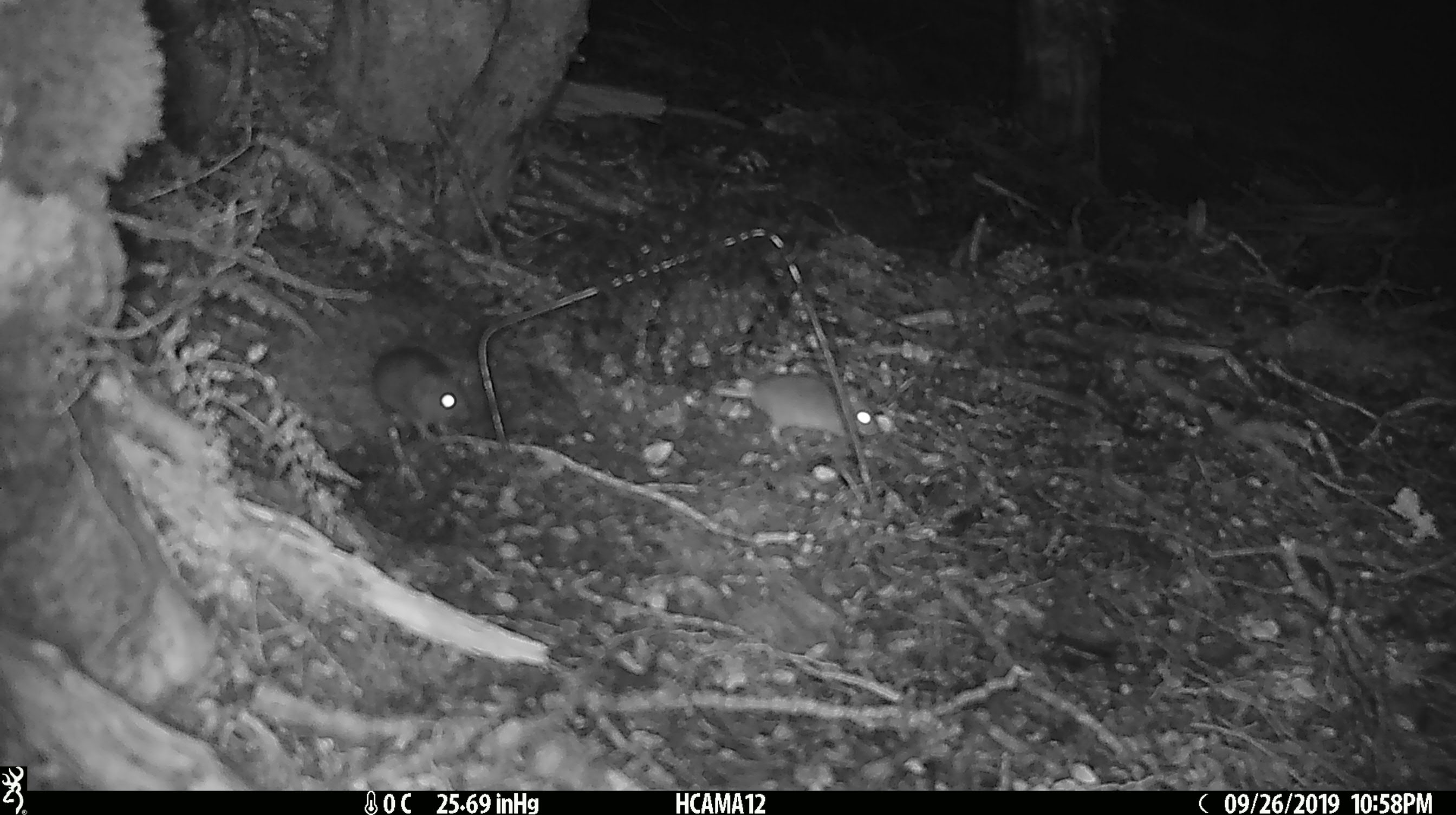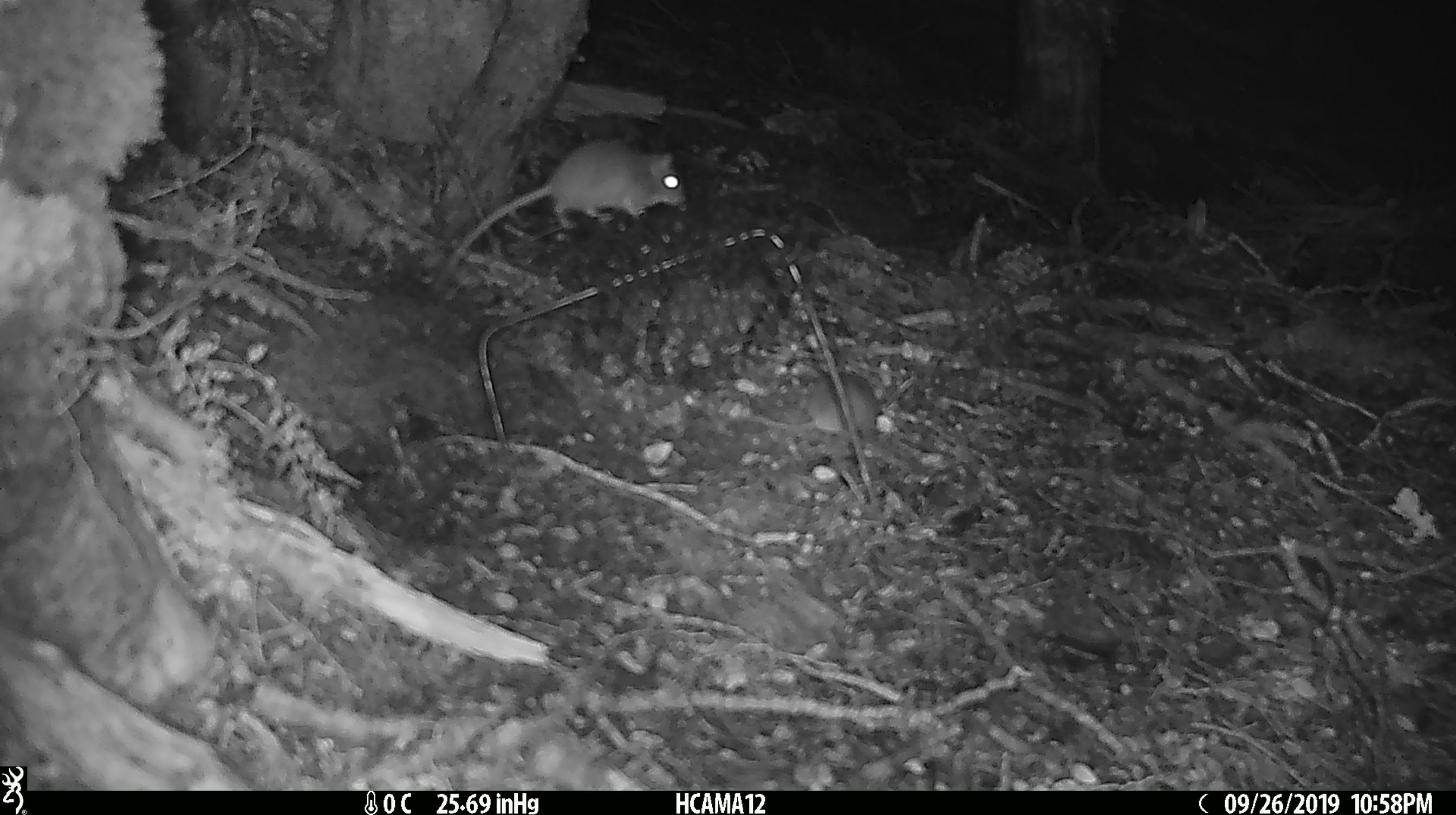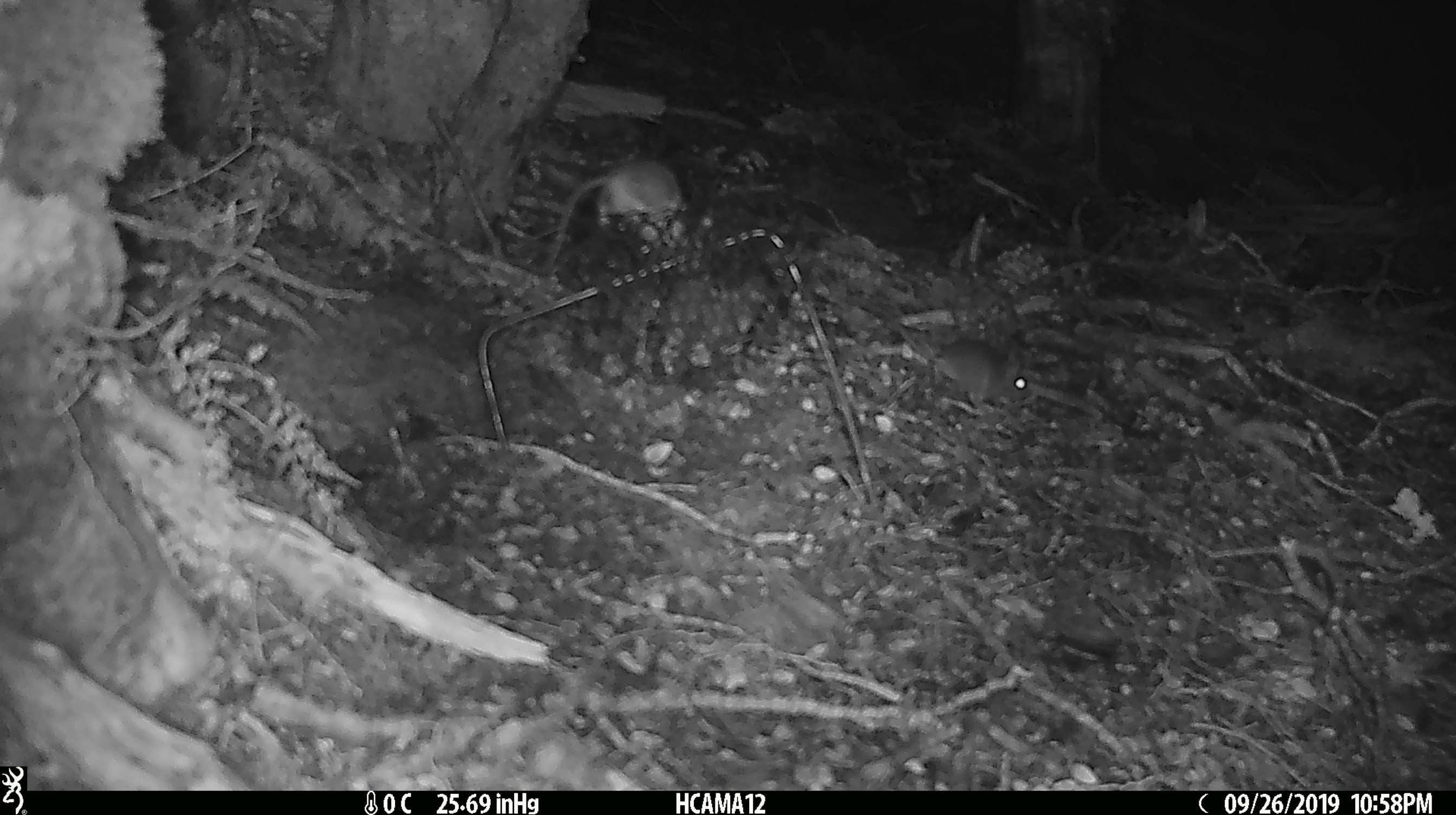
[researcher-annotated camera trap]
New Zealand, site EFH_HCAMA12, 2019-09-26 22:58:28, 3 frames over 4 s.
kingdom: Animalia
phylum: Chordata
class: Mammalia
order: Rodentia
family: Muridae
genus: Rattus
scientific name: Rattus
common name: rat